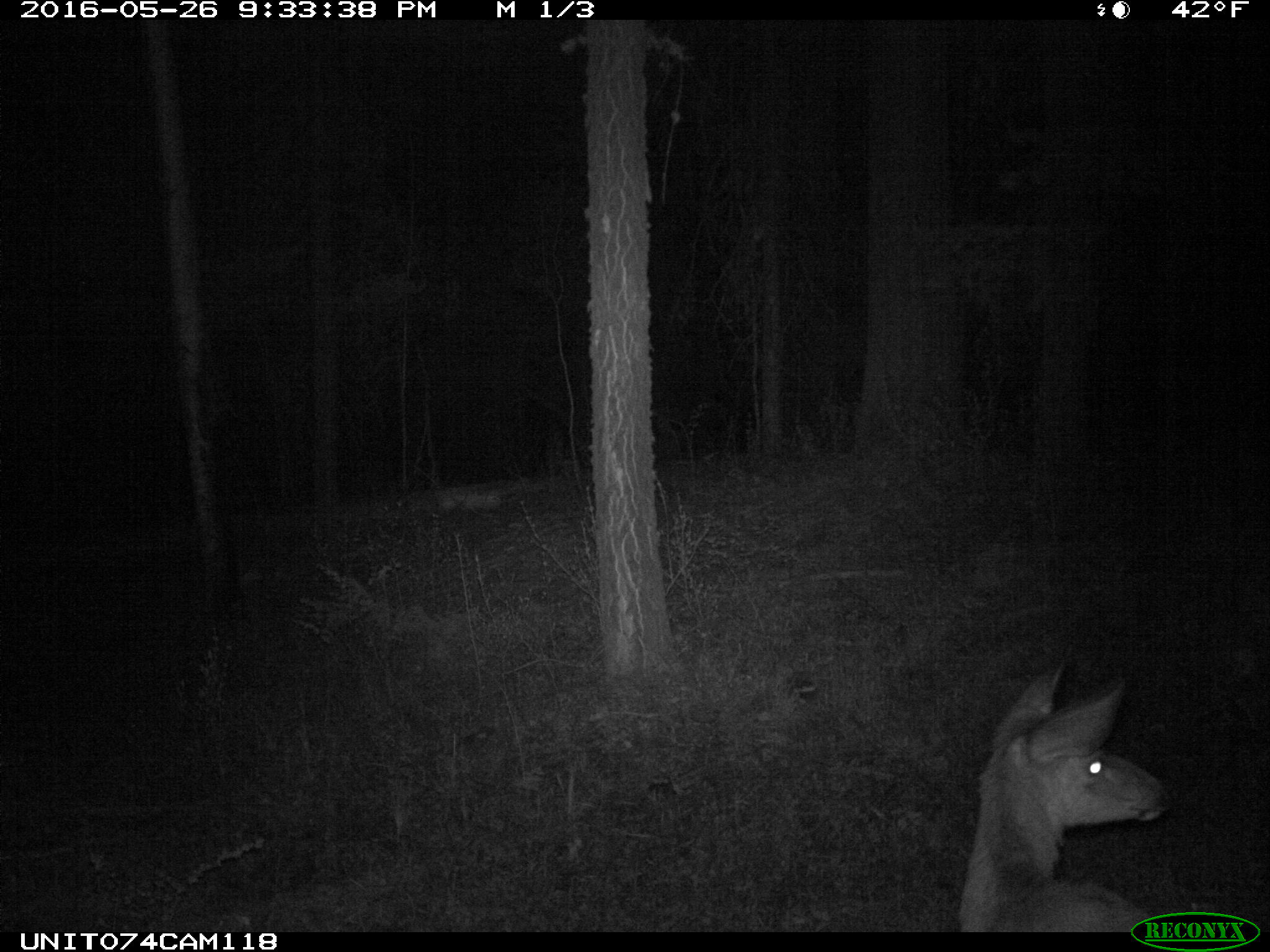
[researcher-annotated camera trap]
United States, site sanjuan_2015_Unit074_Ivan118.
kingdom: Animalia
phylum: Chordata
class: Mammalia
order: Artiodactyla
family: Cervidae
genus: Odocoileus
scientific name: Odocoileus hemionus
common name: mule deer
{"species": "Odocoileus hemionus (mule deer)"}